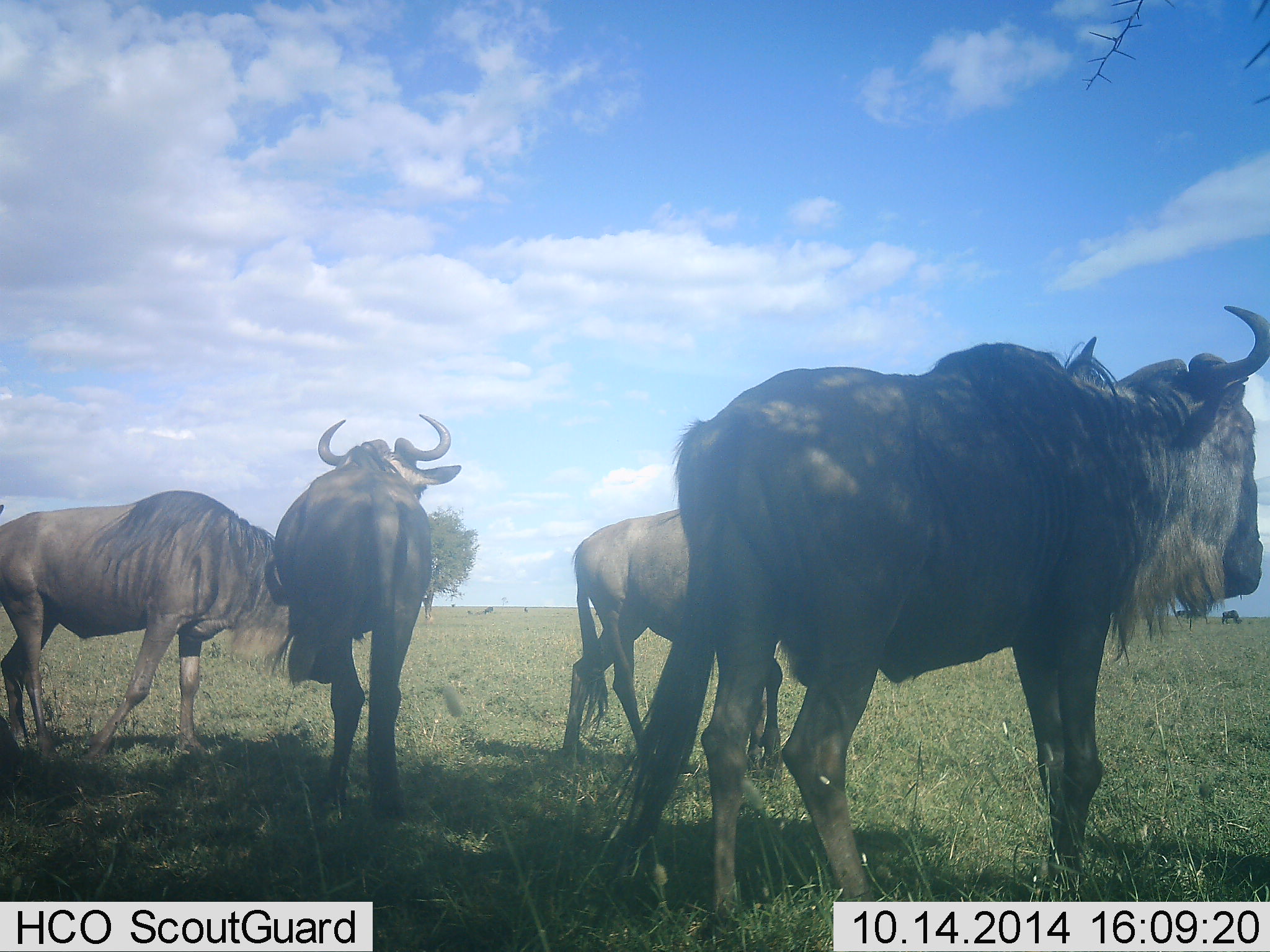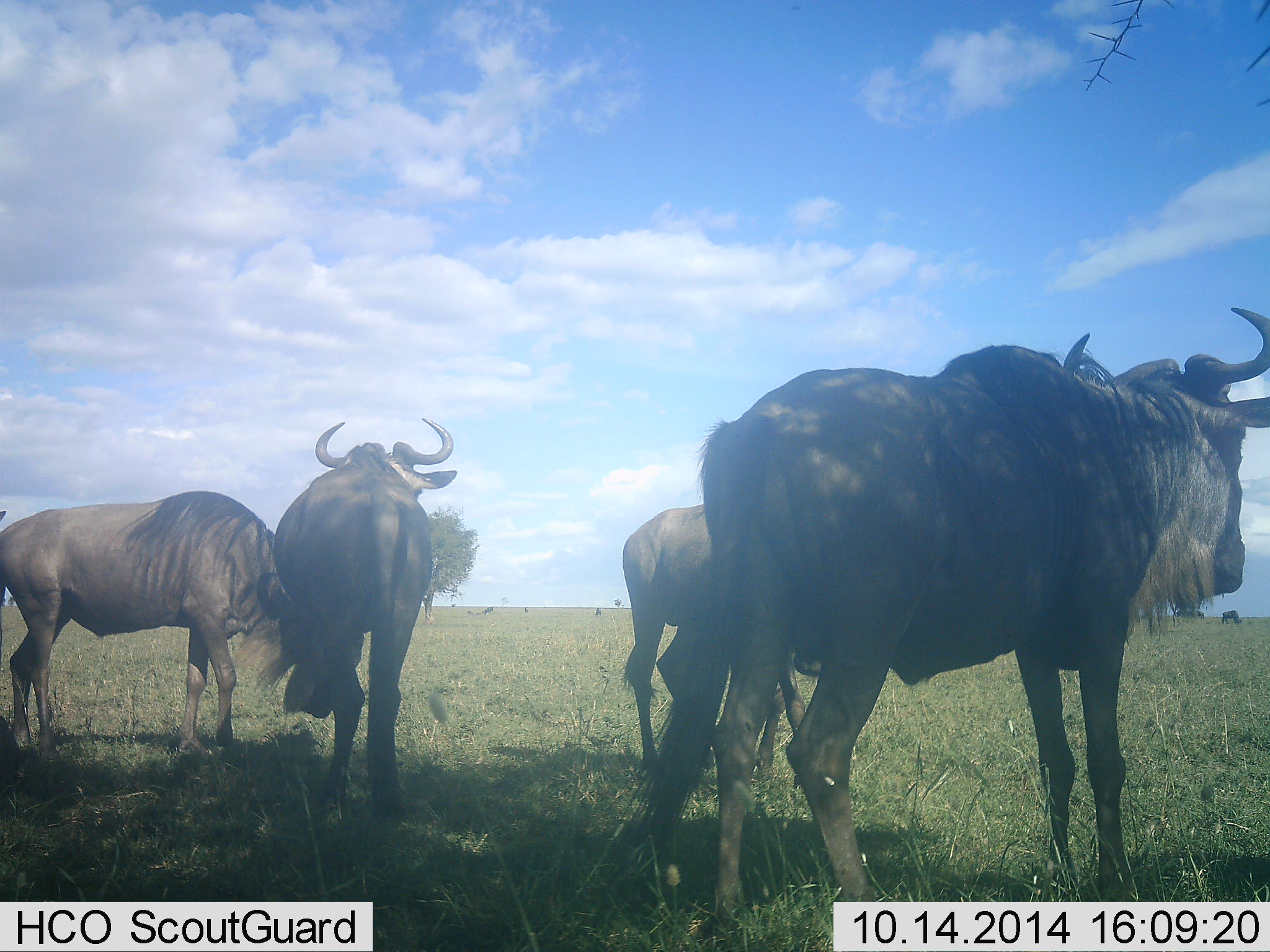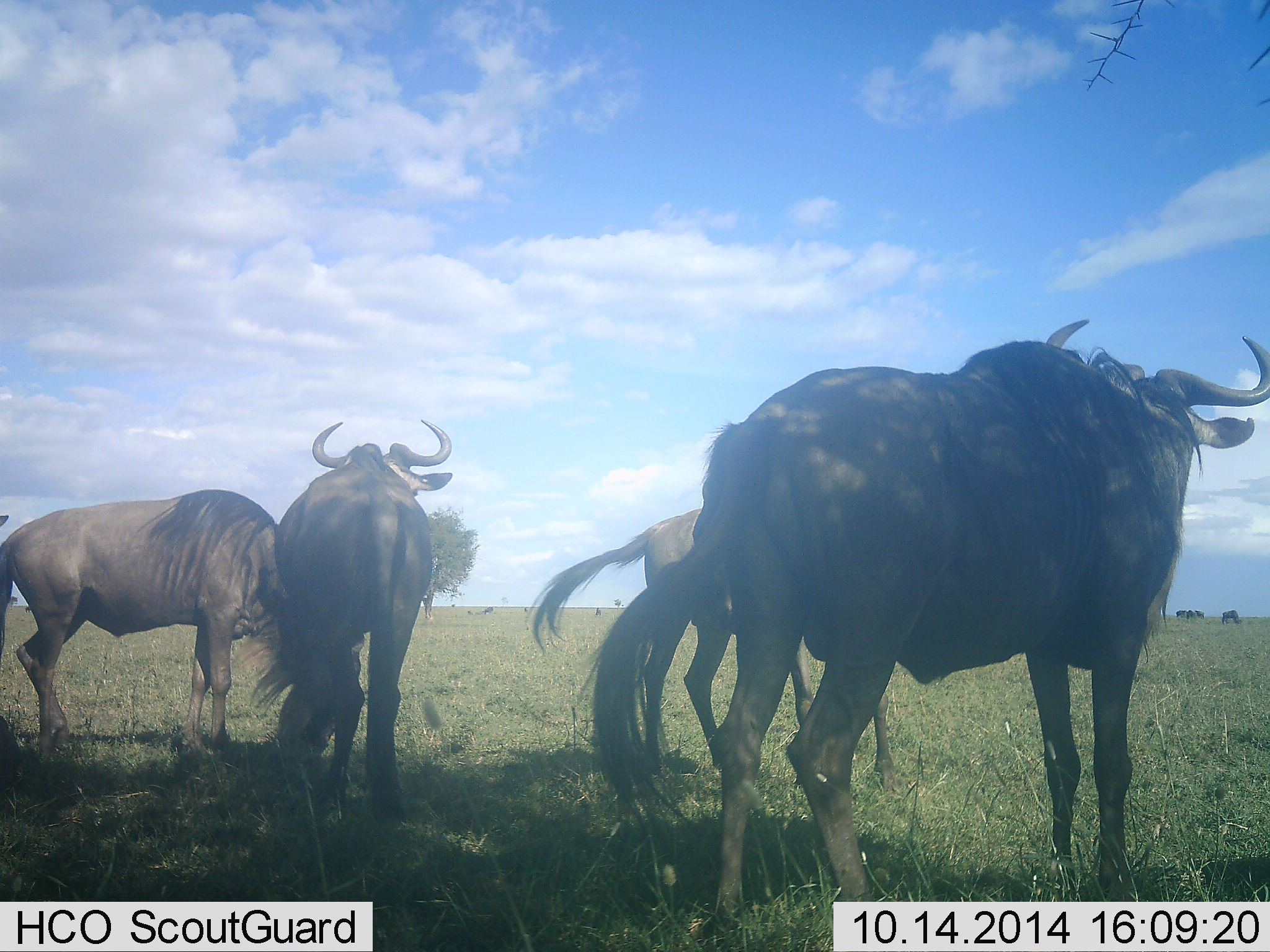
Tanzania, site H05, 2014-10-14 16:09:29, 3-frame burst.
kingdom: Animalia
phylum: Chordata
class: Mammalia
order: Artiodactyla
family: Bovidae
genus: Connochaetes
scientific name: Connochaetes taurinus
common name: blue wildebeest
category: wildebeest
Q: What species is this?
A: Wildebeest (blue wildebeest) (Connochaetes taurinus).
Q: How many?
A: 4.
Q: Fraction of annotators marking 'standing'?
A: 100%.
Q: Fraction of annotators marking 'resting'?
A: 9%.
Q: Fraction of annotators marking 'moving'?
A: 9%.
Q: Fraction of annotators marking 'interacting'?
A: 27%.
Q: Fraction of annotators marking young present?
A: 0%.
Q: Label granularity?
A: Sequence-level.